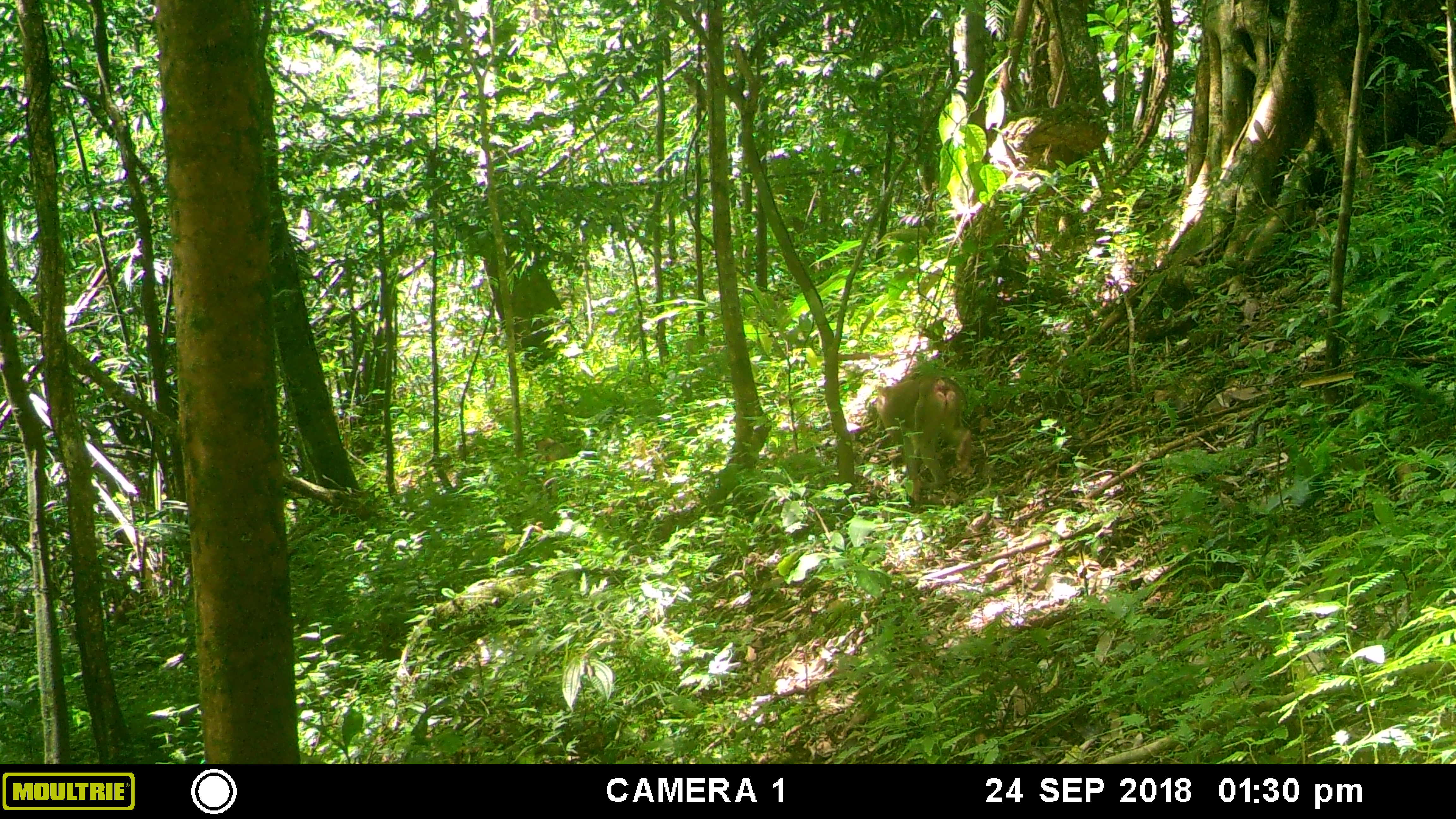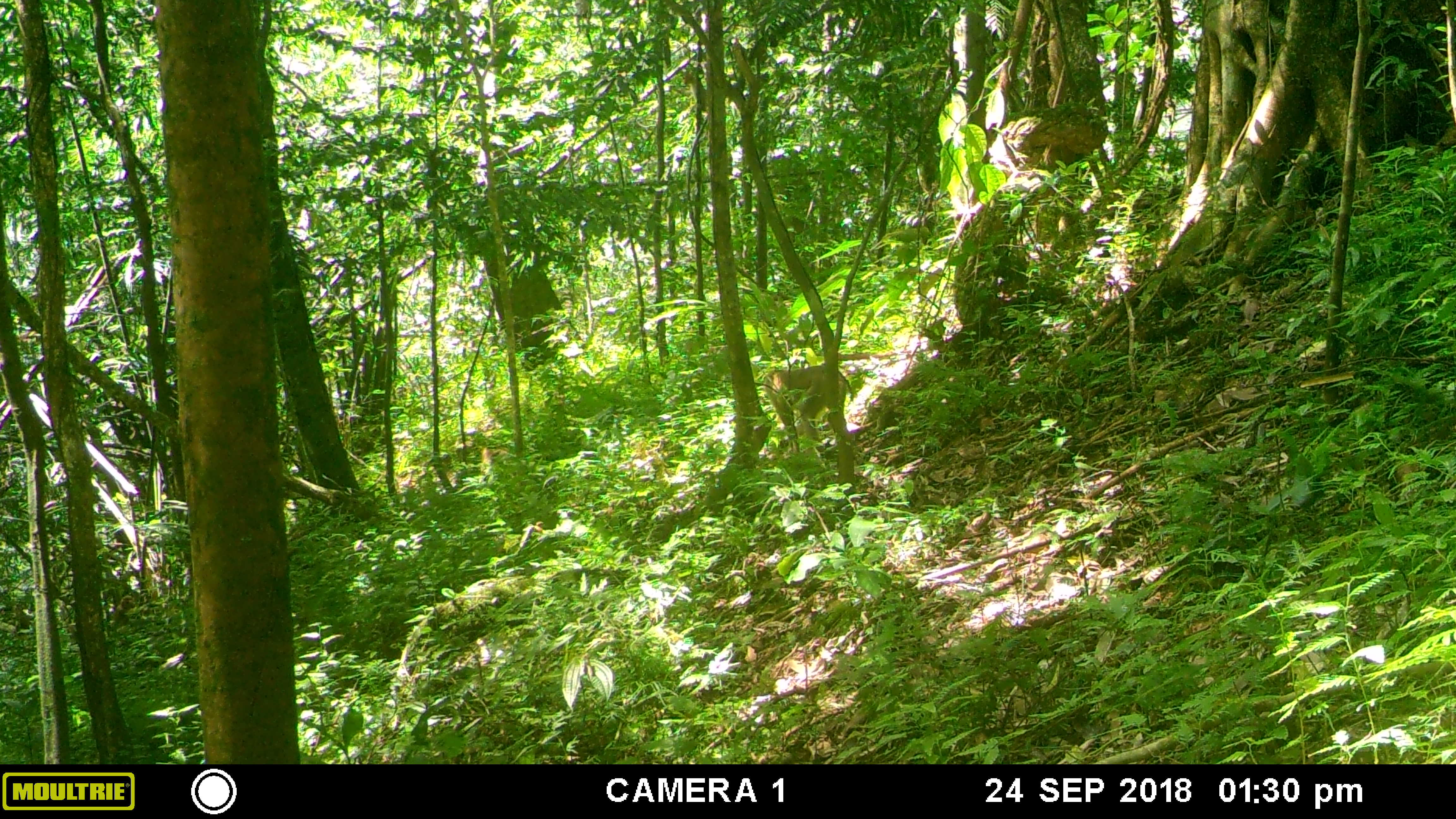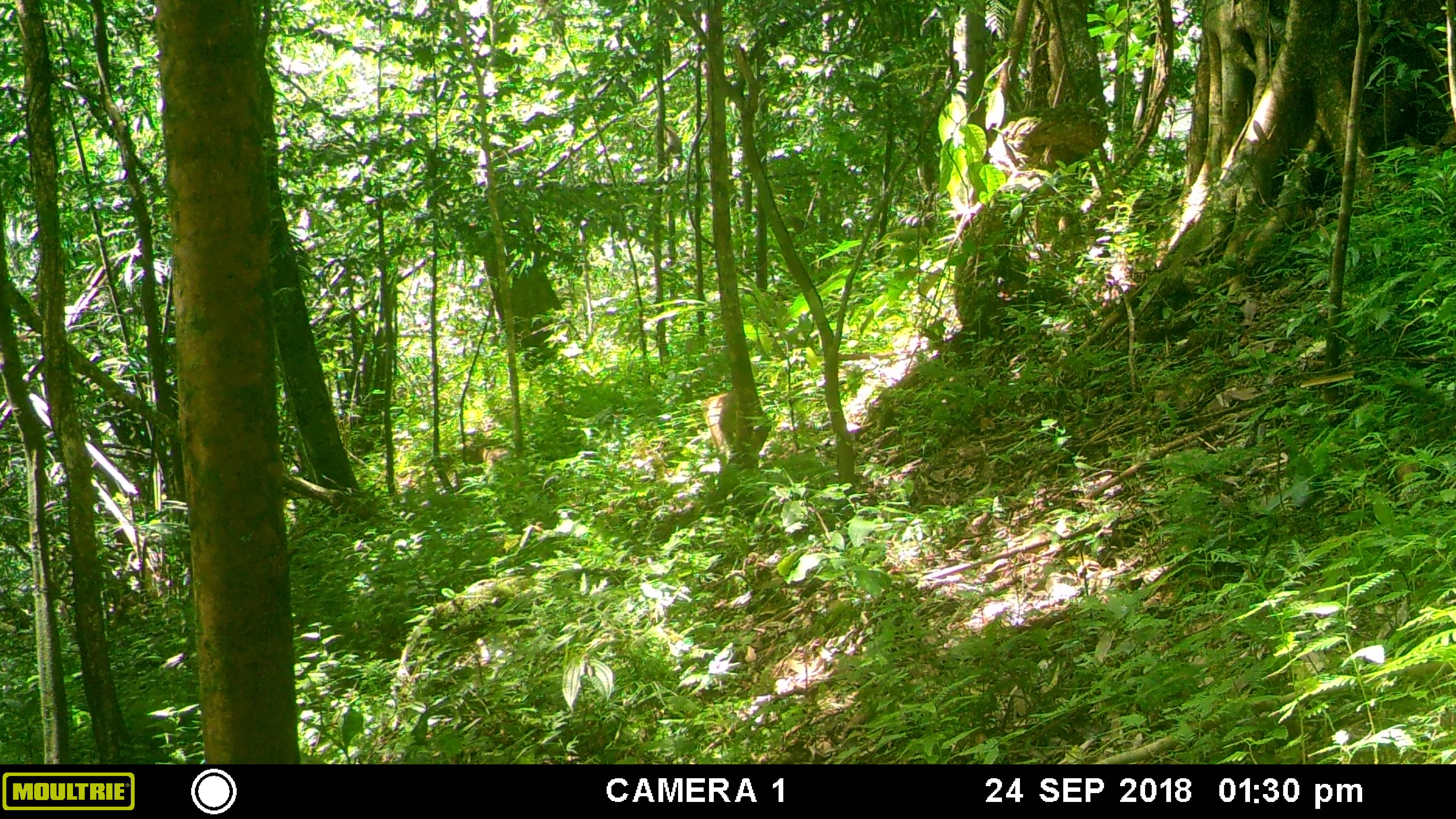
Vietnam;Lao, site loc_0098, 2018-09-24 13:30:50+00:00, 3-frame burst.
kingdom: Animalia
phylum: Chordata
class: Mammalia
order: Primates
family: Cercopithecidae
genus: Macaca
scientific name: Macaca nemestrina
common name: pig-tailed macaque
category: pig tailed macaque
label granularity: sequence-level